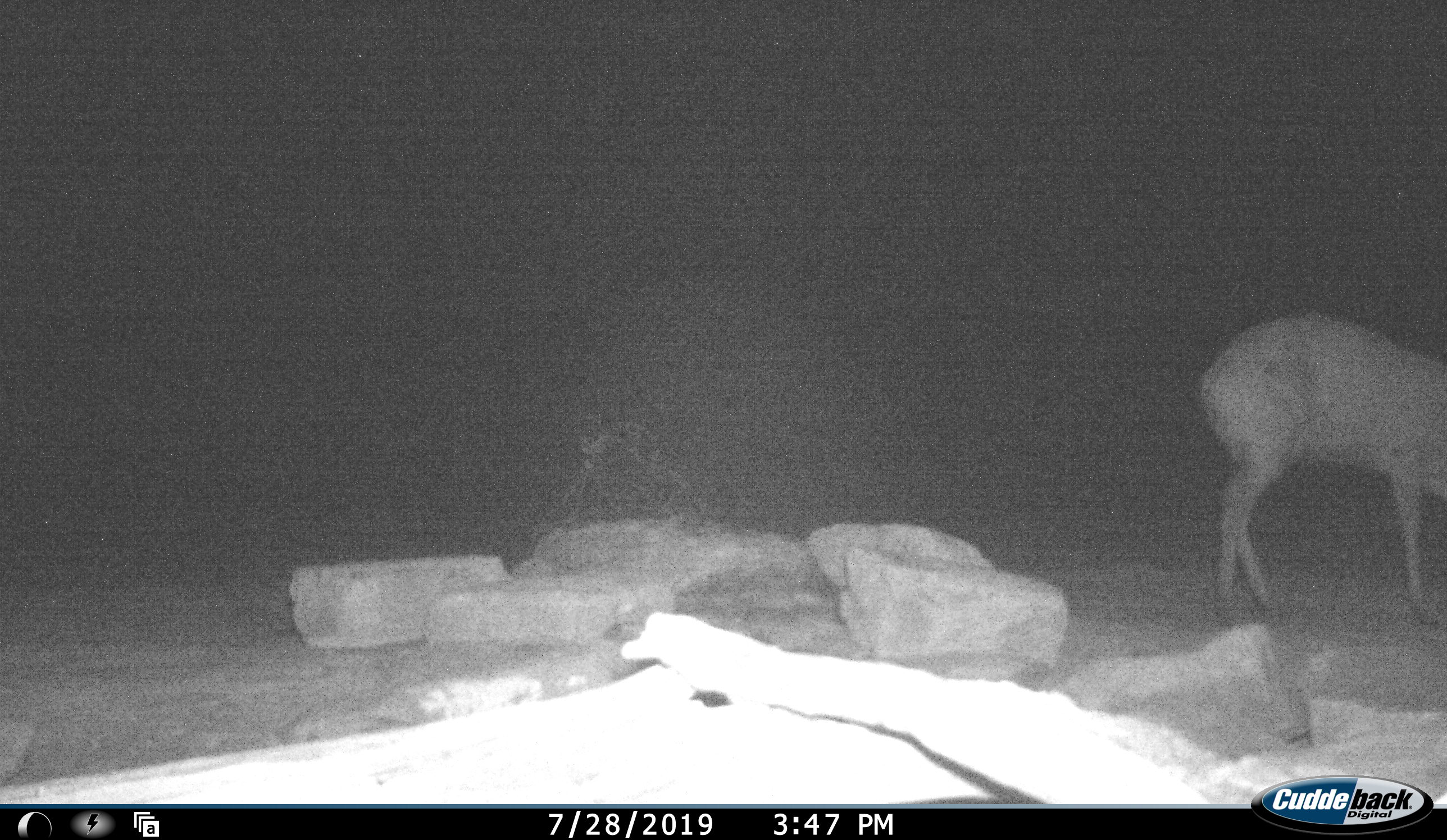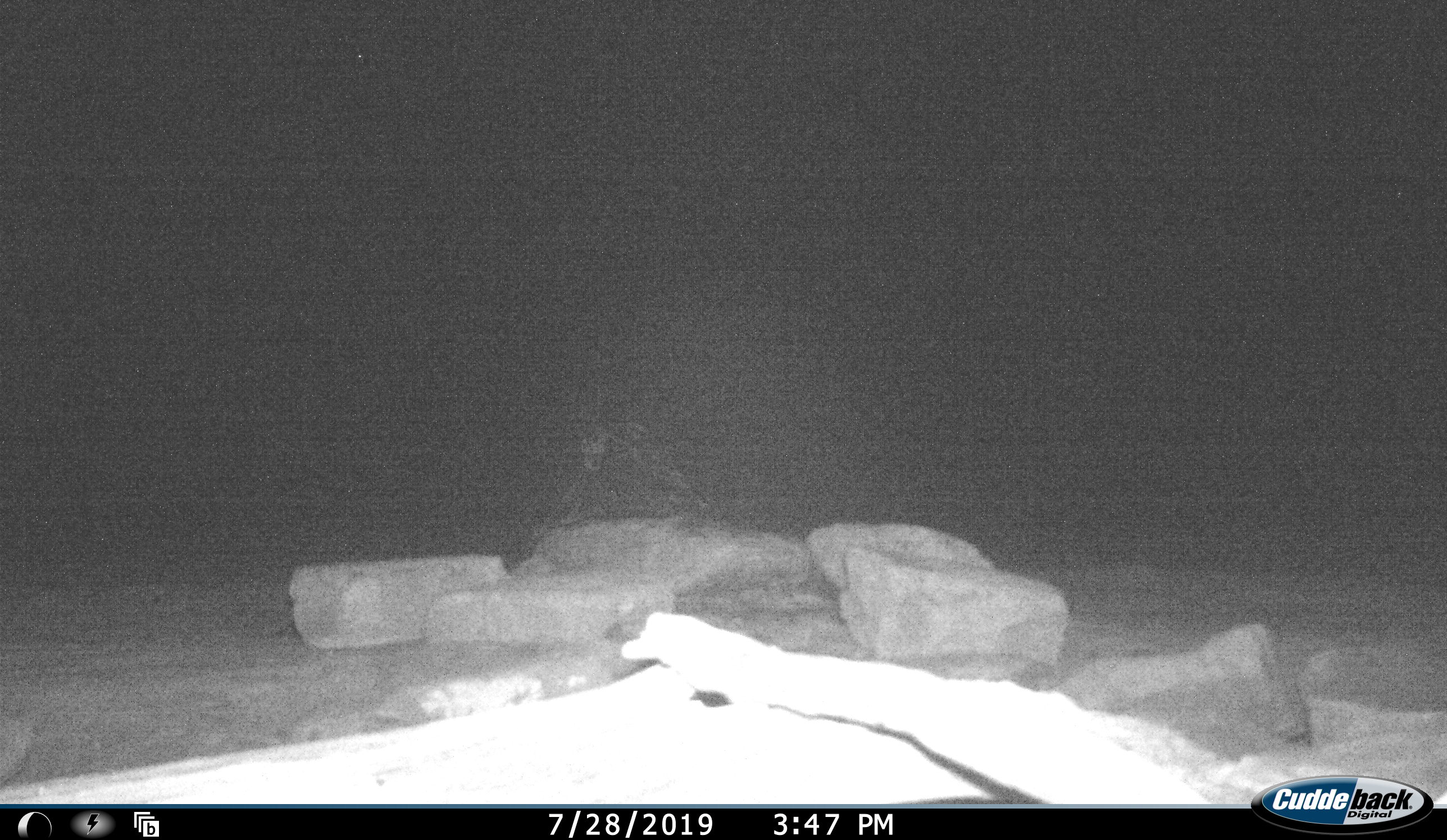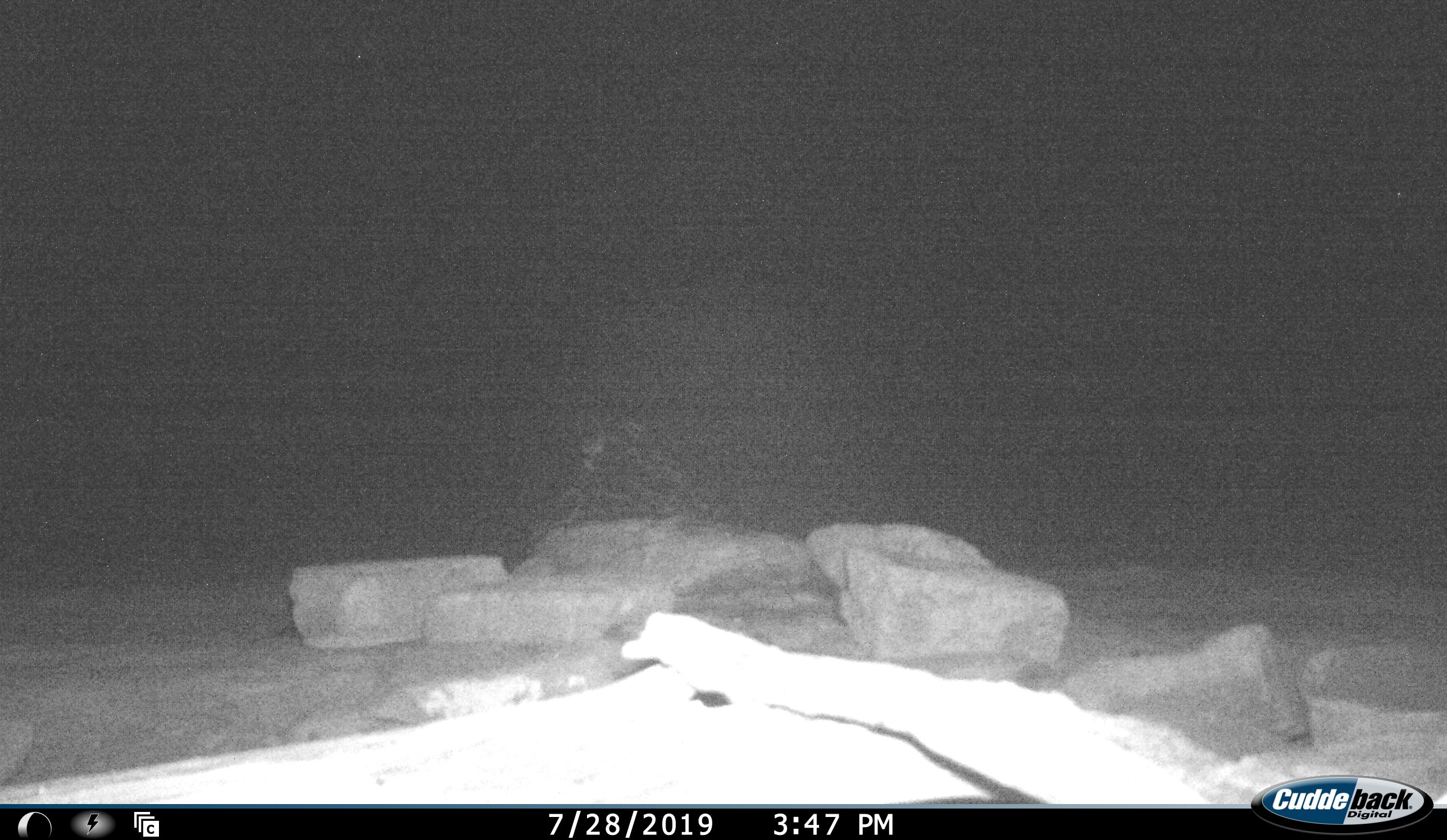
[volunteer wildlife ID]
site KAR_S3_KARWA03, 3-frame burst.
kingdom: Animalia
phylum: Chordata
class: Mammalia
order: Artiodactyla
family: Bovidae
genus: Sylvicapra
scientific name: Sylvicapra grimmia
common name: common duiker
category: duikercommongrey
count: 1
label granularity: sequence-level